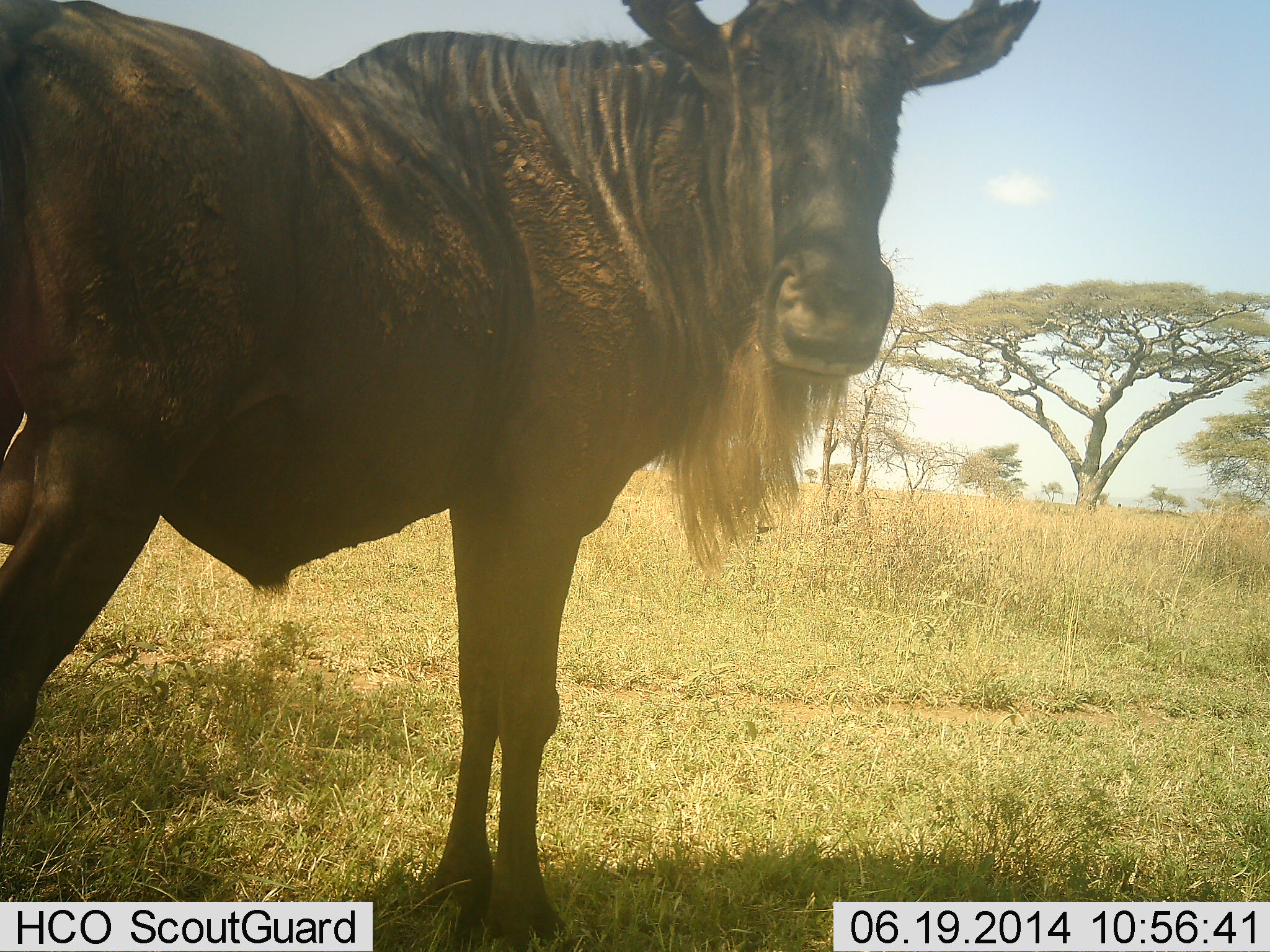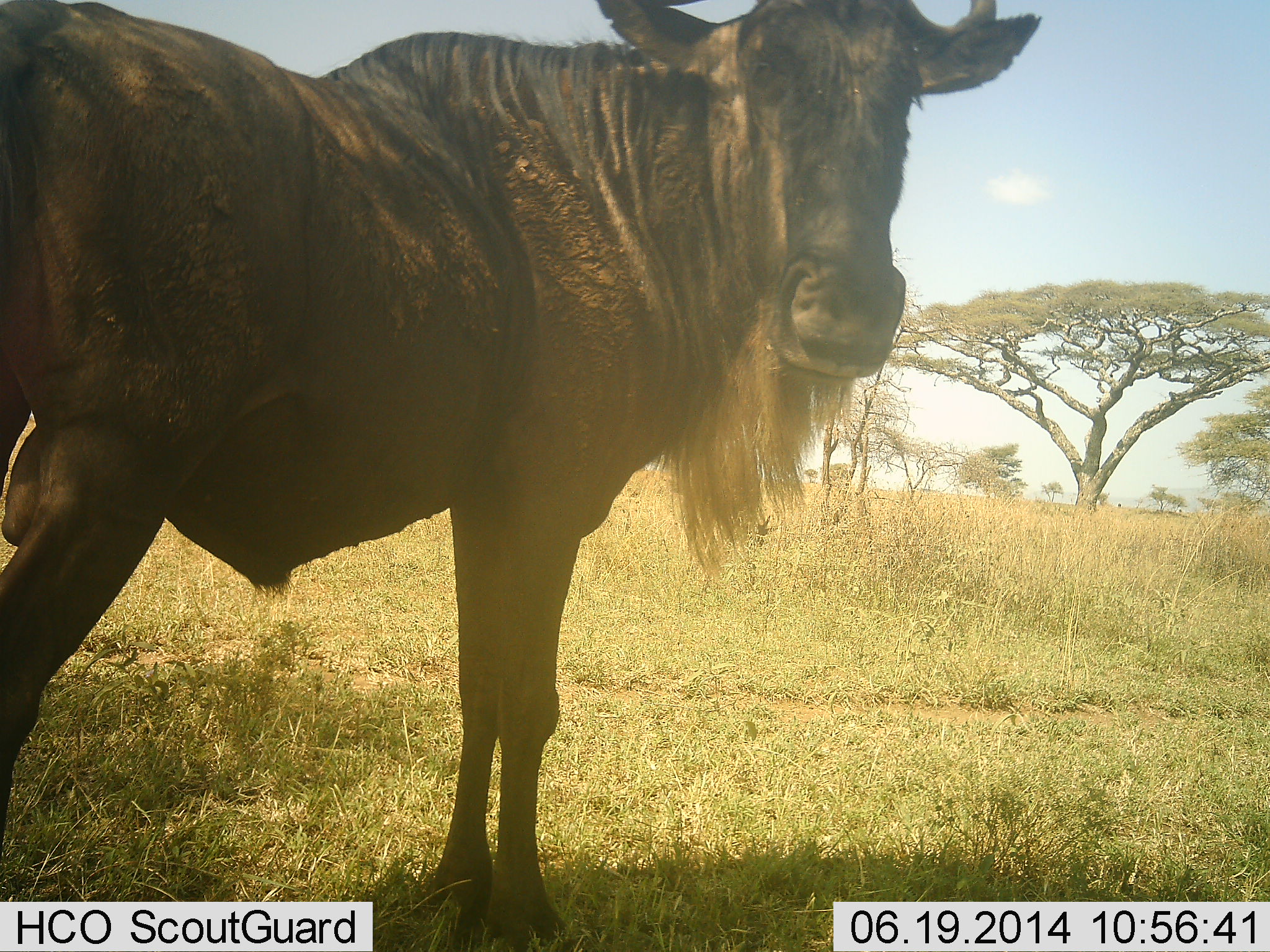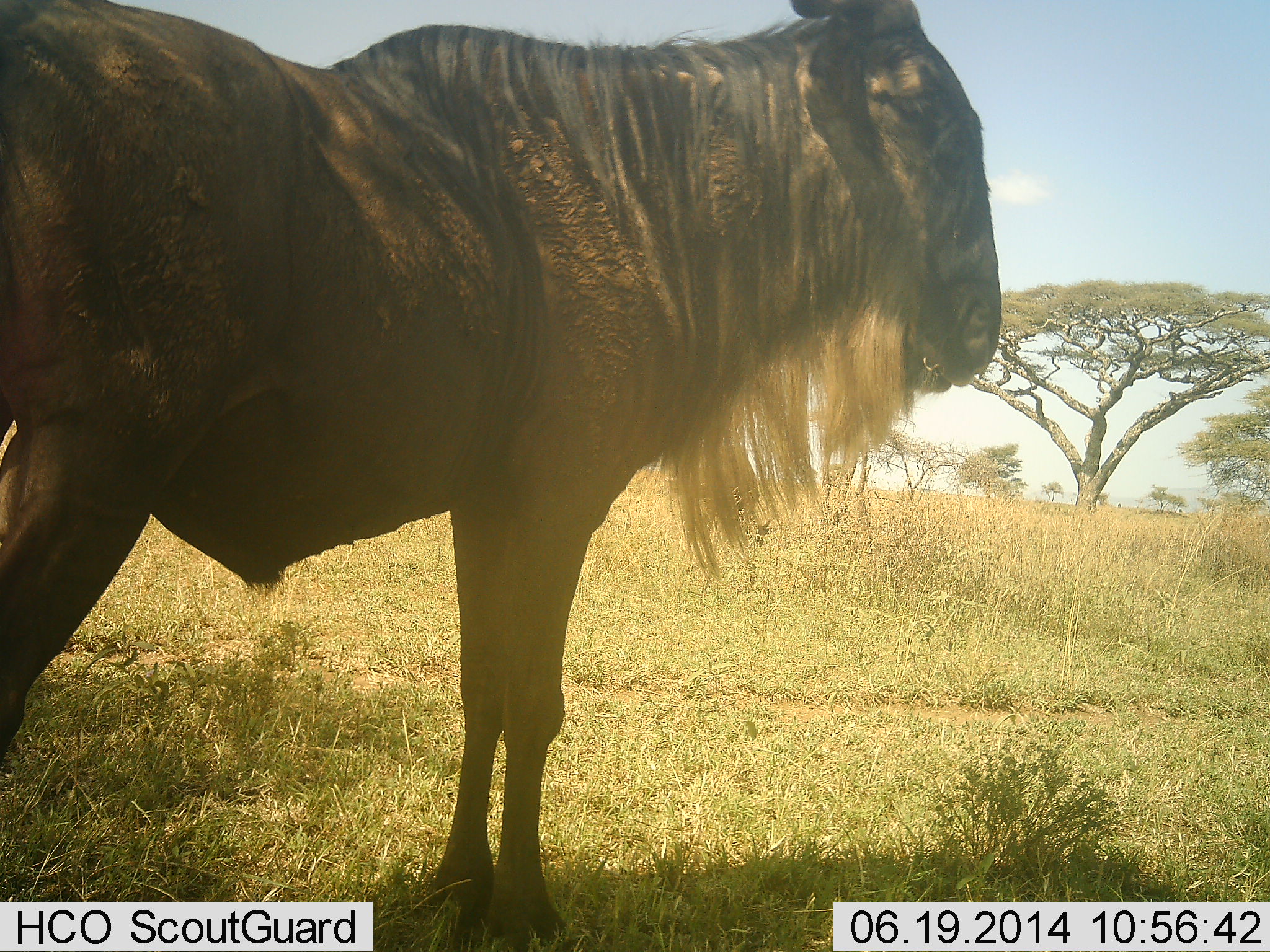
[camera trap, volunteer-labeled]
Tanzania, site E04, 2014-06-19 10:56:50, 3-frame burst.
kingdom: Animalia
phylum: Chordata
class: Mammalia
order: Artiodactyla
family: Bovidae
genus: Connochaetes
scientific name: Connochaetes taurinus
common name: blue wildebeest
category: wildebeest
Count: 1.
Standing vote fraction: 100%.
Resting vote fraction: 0%.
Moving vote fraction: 0%.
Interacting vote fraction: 0%.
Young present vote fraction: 0%.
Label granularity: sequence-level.